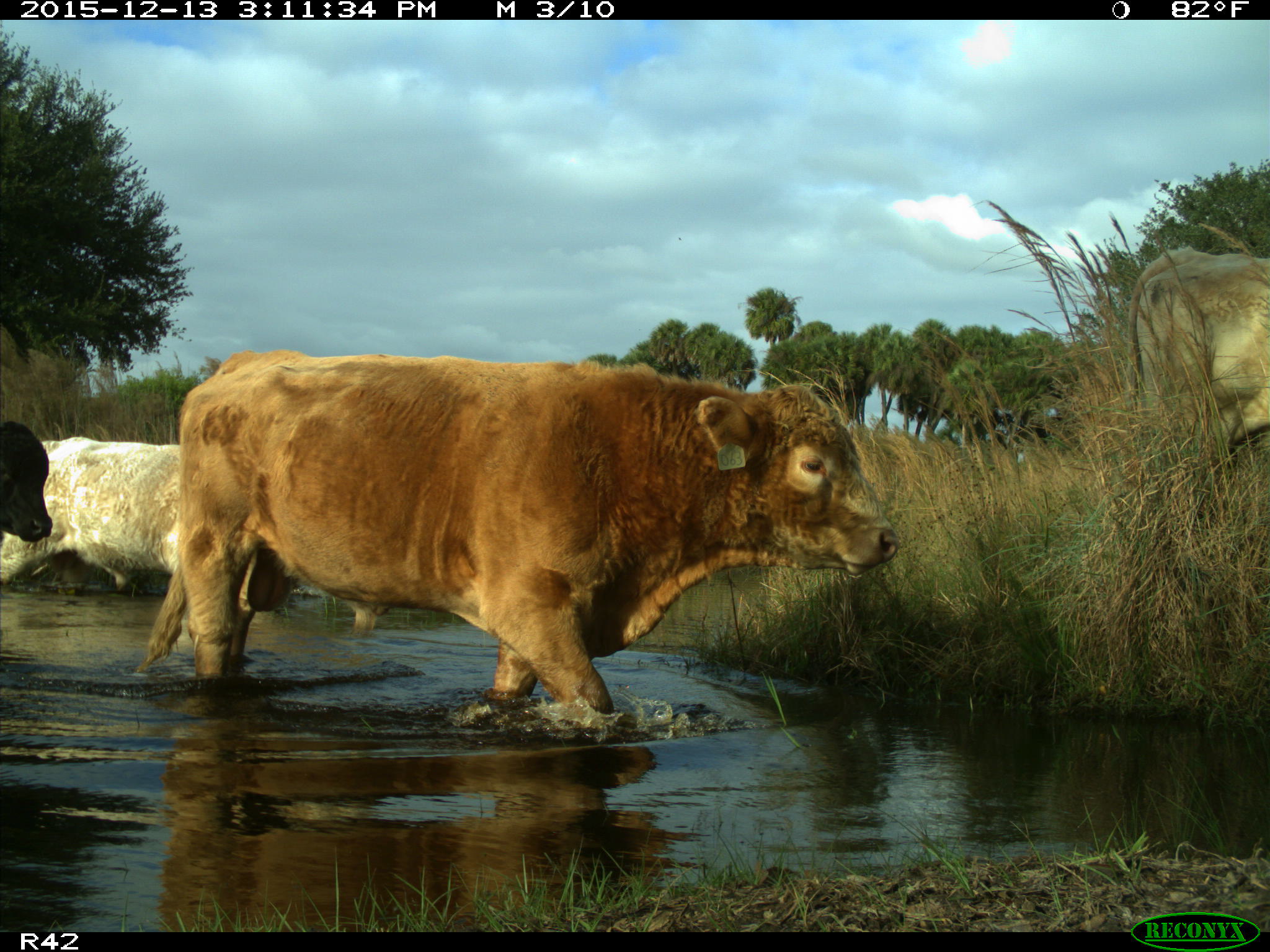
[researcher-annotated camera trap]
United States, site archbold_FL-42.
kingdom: Animalia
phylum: Chordata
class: Mammalia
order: Artiodactyla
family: Bovidae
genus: Bos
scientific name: Bos taurus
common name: domestic cow